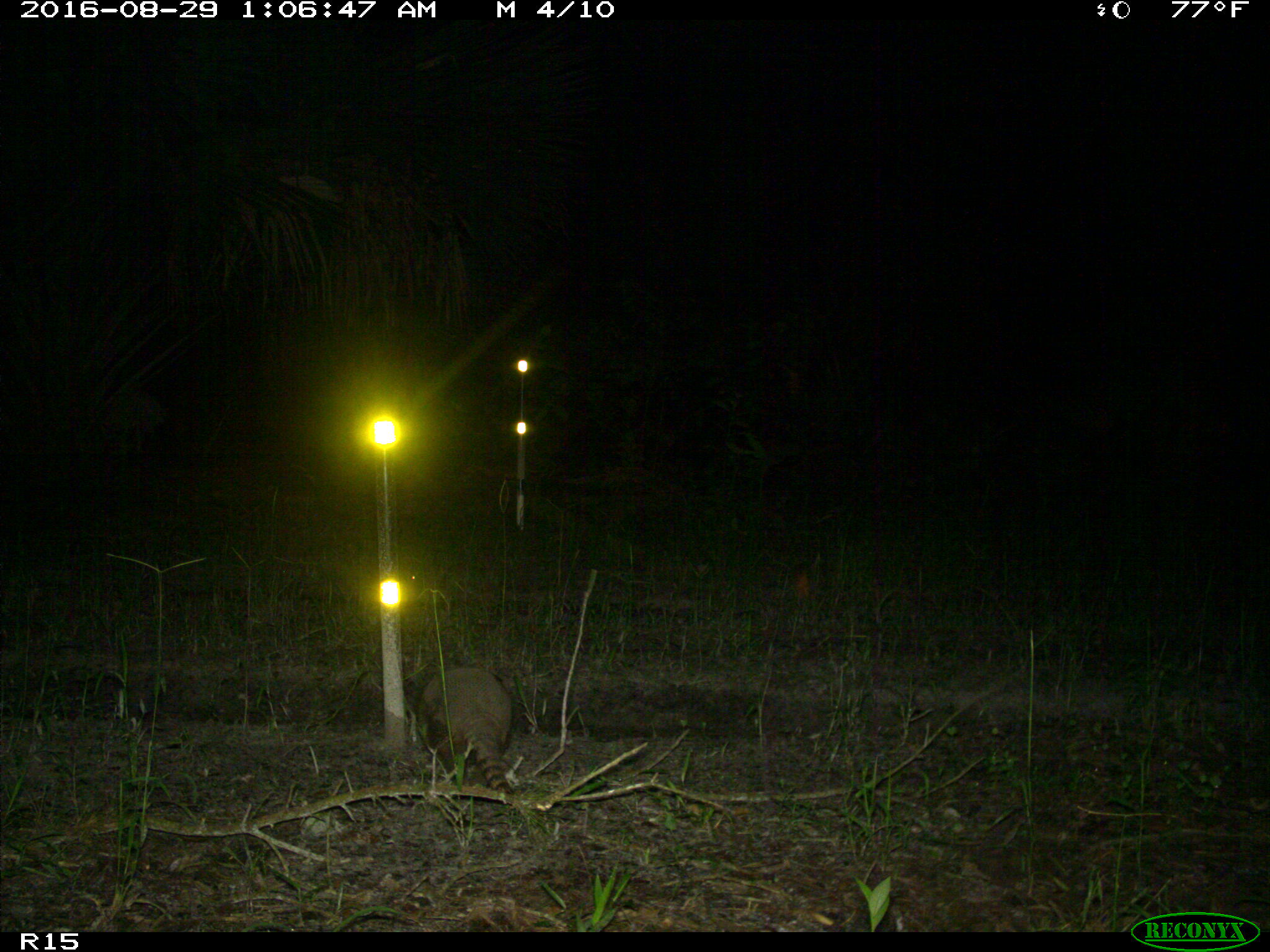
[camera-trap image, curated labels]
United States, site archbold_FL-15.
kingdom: Animalia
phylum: Chordata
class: Mammalia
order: Cingulata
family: Dasypodidae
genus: Dasypus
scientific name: Dasypus novemcinctus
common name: nine-banded armadillo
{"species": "Dasypus novemcinctus (nine-banded armadillo)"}